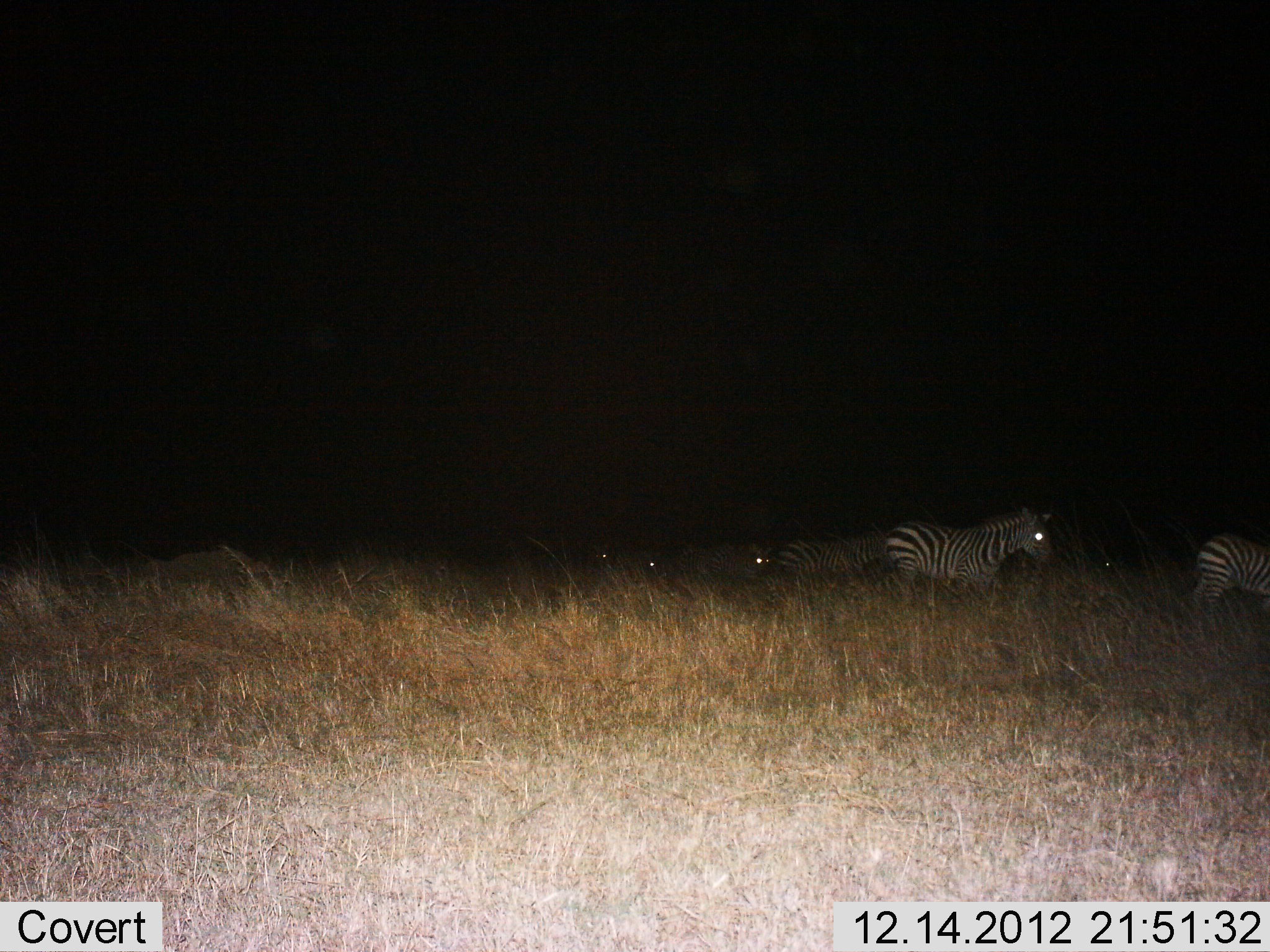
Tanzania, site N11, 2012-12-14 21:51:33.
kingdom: Animalia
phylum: Chordata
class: Mammalia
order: Perissodactyla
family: Equidae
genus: Equus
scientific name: Equus quagga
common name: plains zebra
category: zebra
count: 5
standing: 38%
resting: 4%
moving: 73%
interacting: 0%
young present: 0%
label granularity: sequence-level